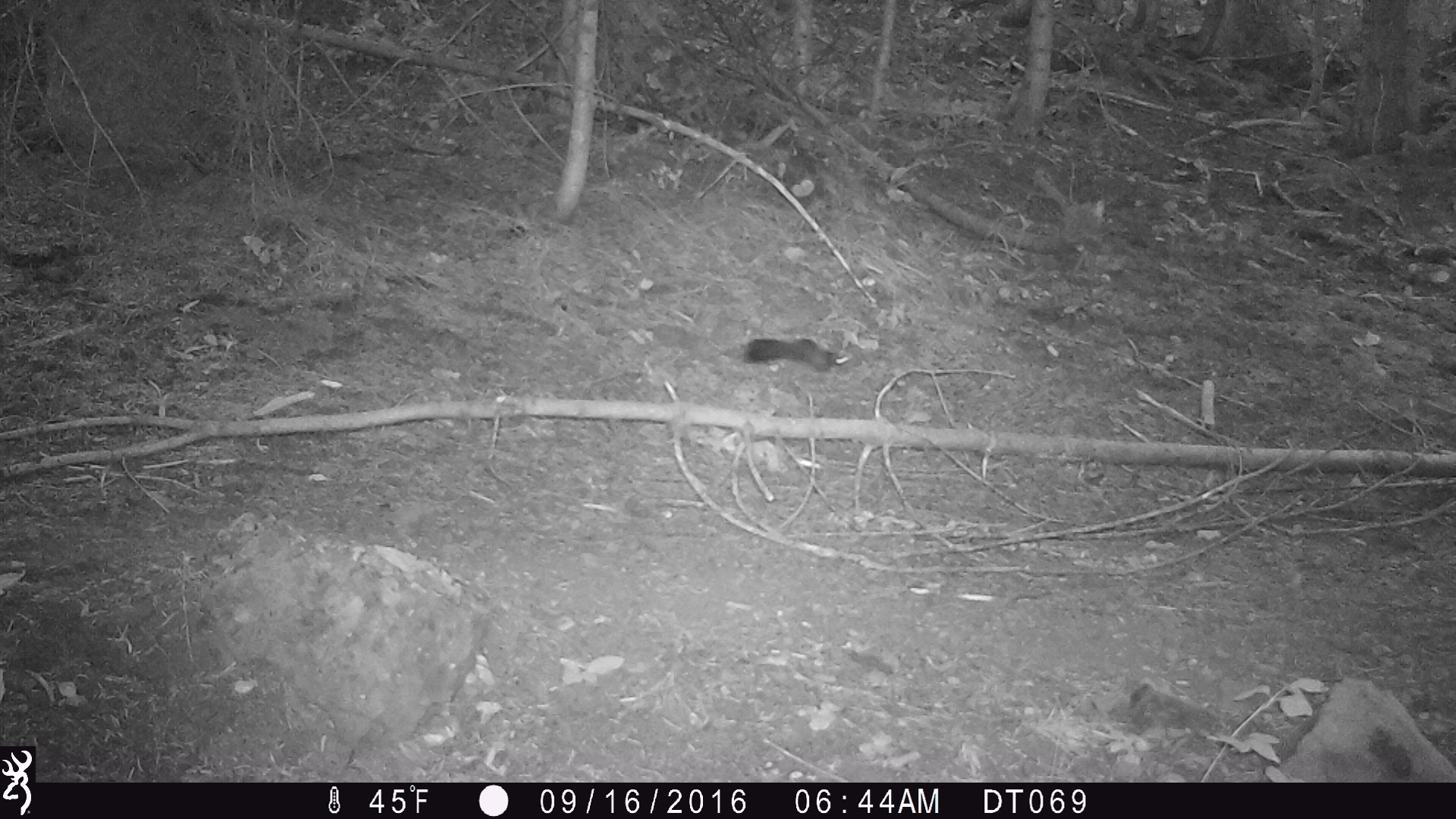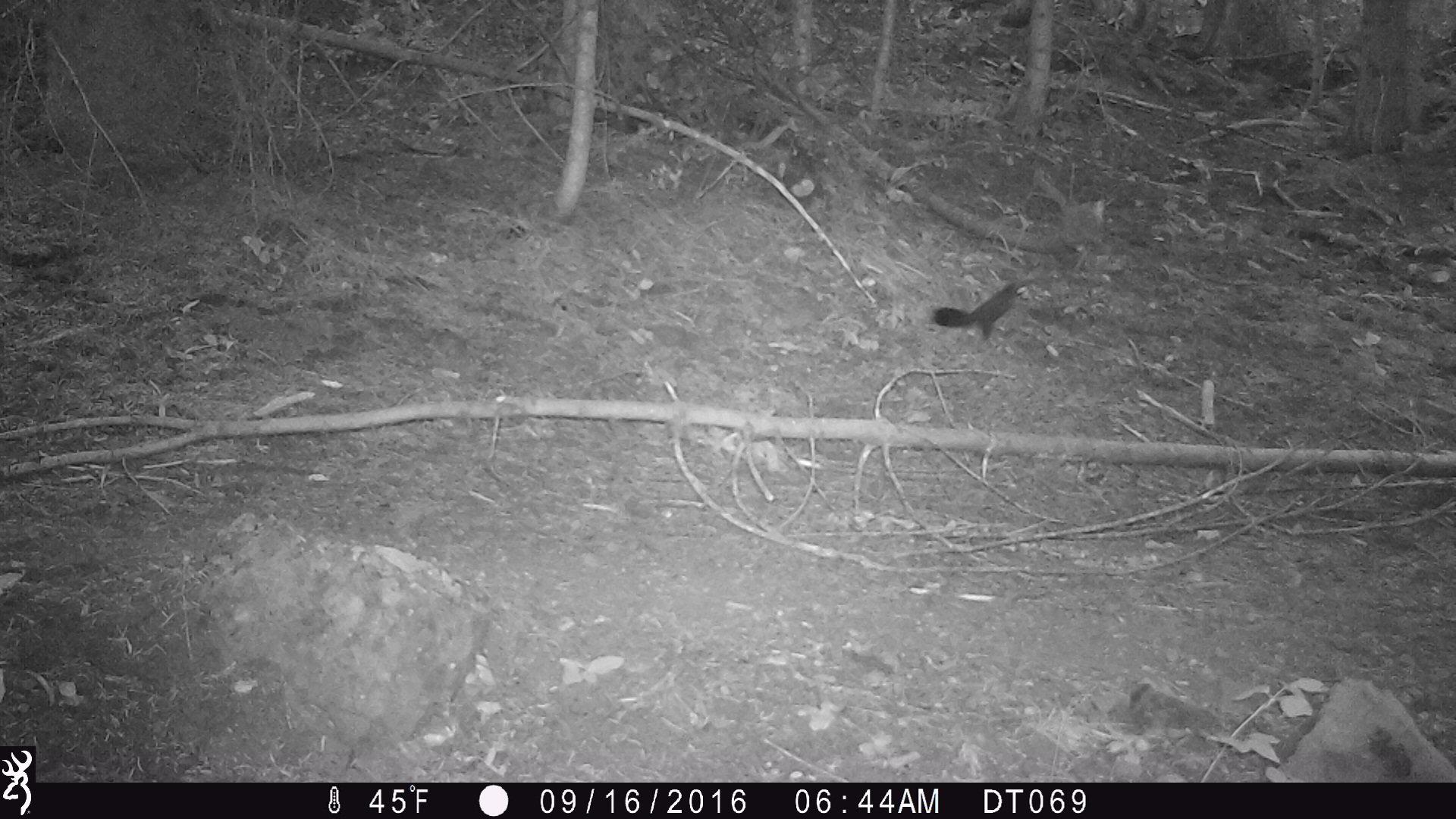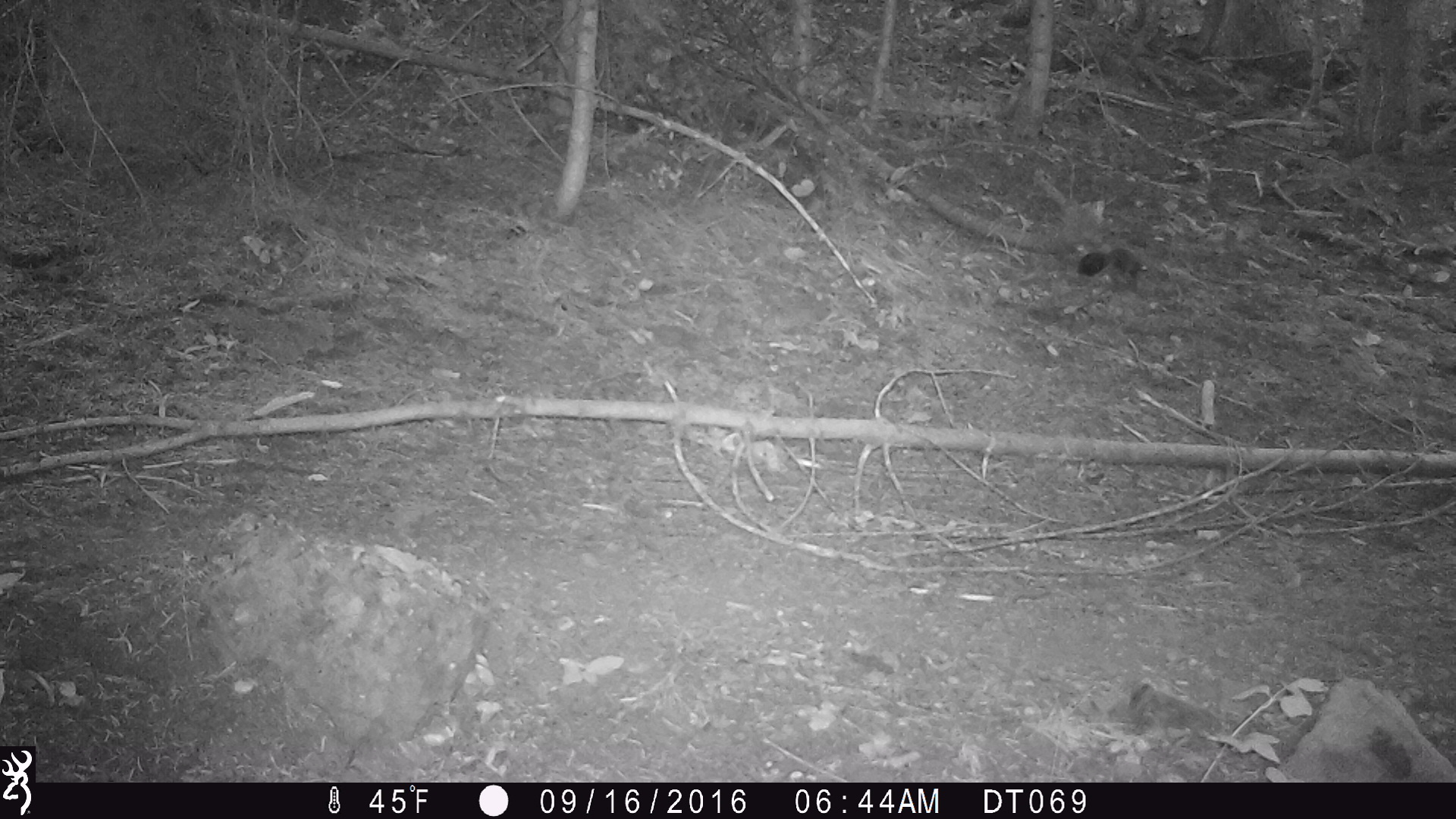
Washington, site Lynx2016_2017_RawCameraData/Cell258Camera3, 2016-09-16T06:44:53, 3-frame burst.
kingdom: Animalia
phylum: Chordata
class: Mammalia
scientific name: Mammalia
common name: small mammal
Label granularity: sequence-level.